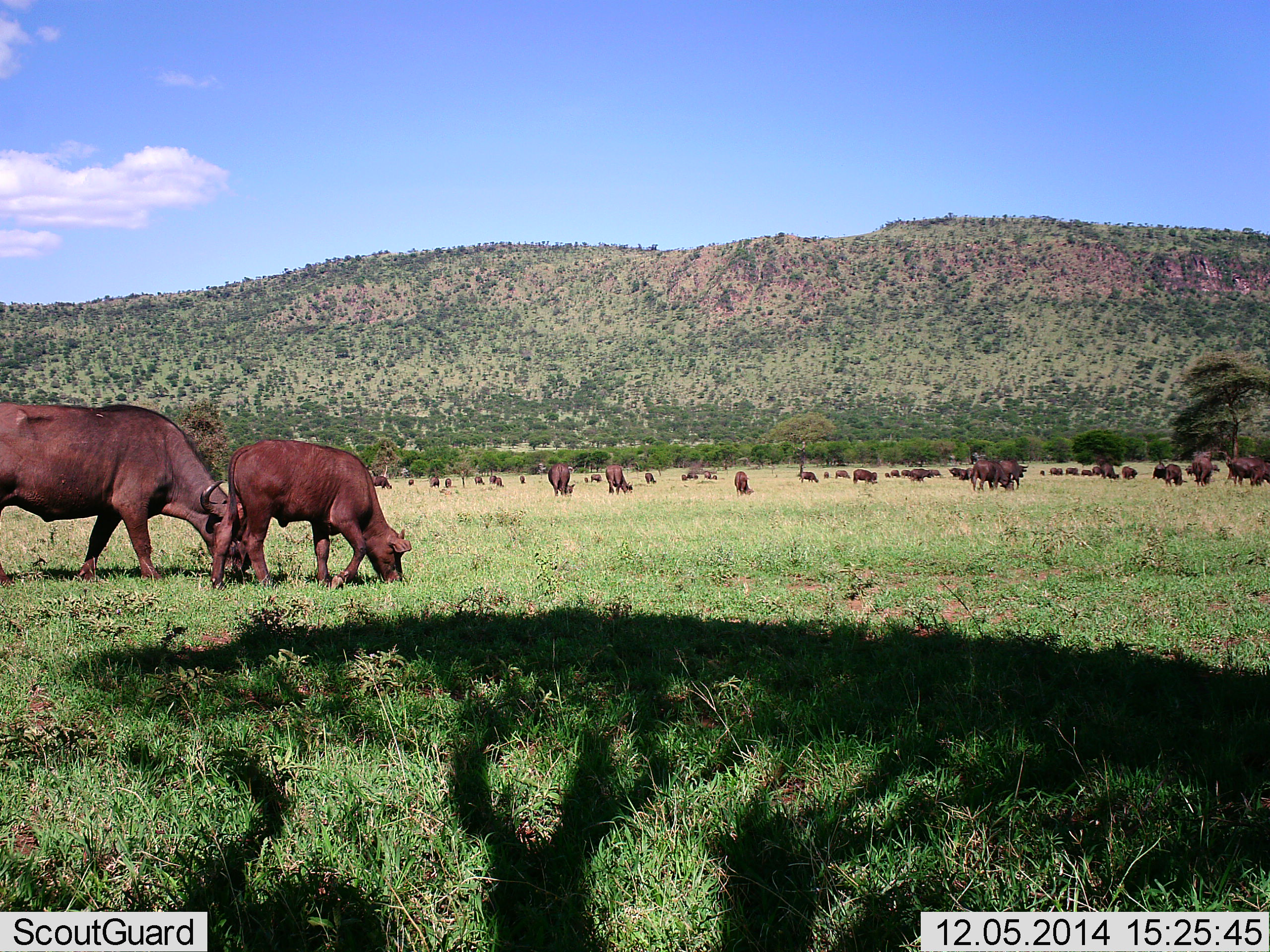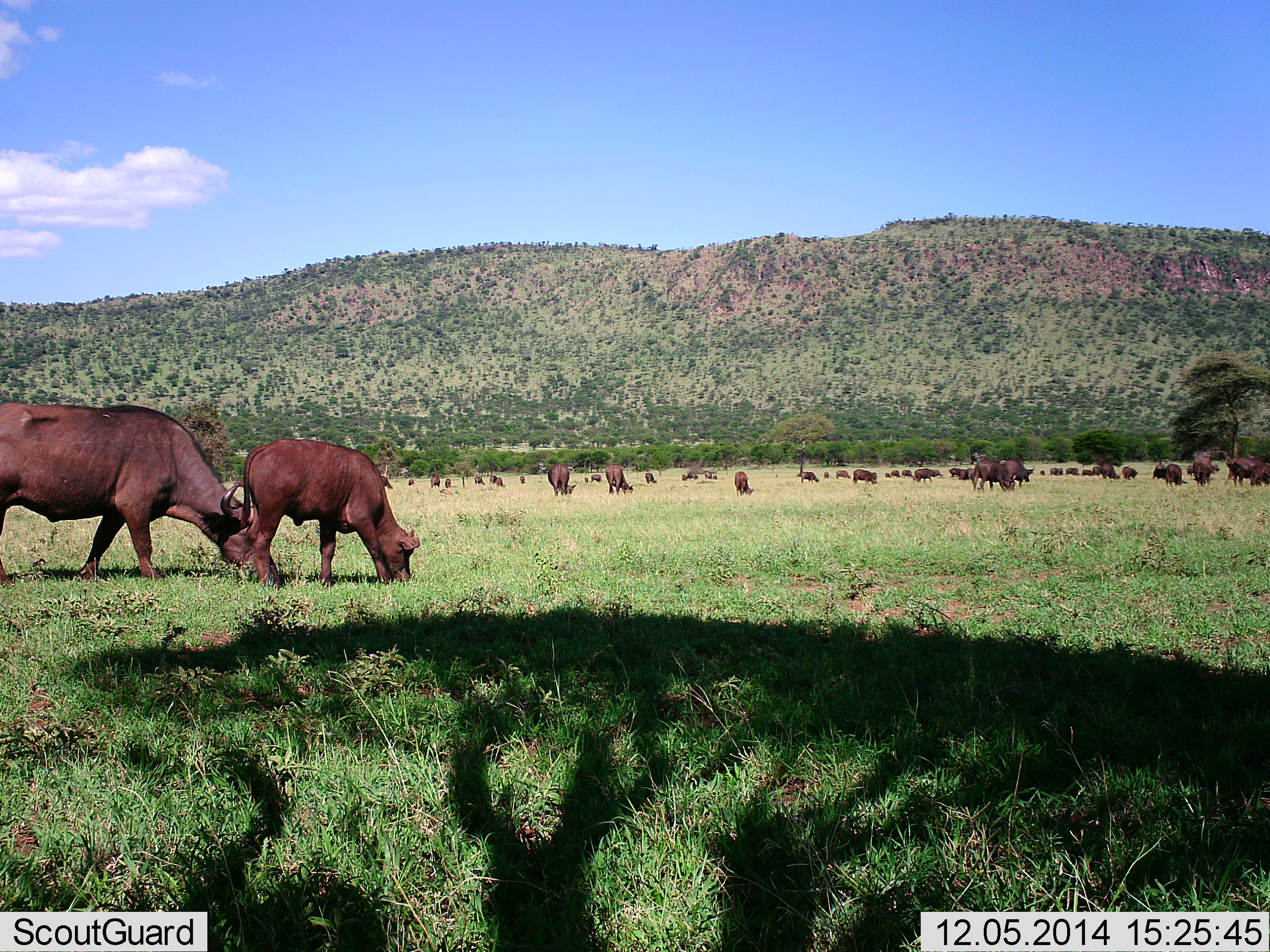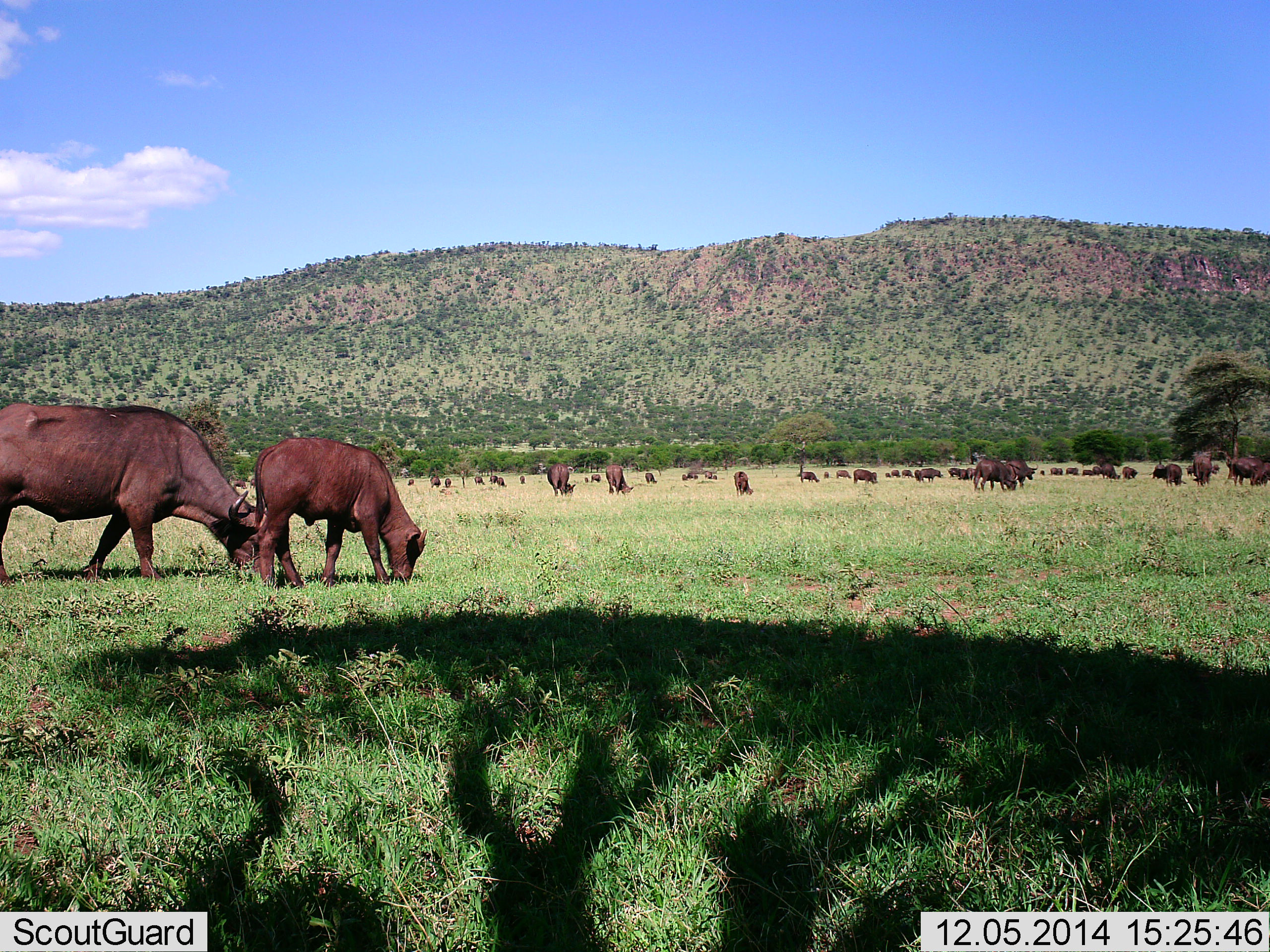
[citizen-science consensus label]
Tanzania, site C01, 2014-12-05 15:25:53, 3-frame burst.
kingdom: Animalia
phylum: Chordata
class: Mammalia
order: Artiodactyla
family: Bovidae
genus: Syncerus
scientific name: Syncerus caffer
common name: cape buffalo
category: buffalo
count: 11-50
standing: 60%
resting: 0%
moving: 30%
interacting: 0%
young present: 70%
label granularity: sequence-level